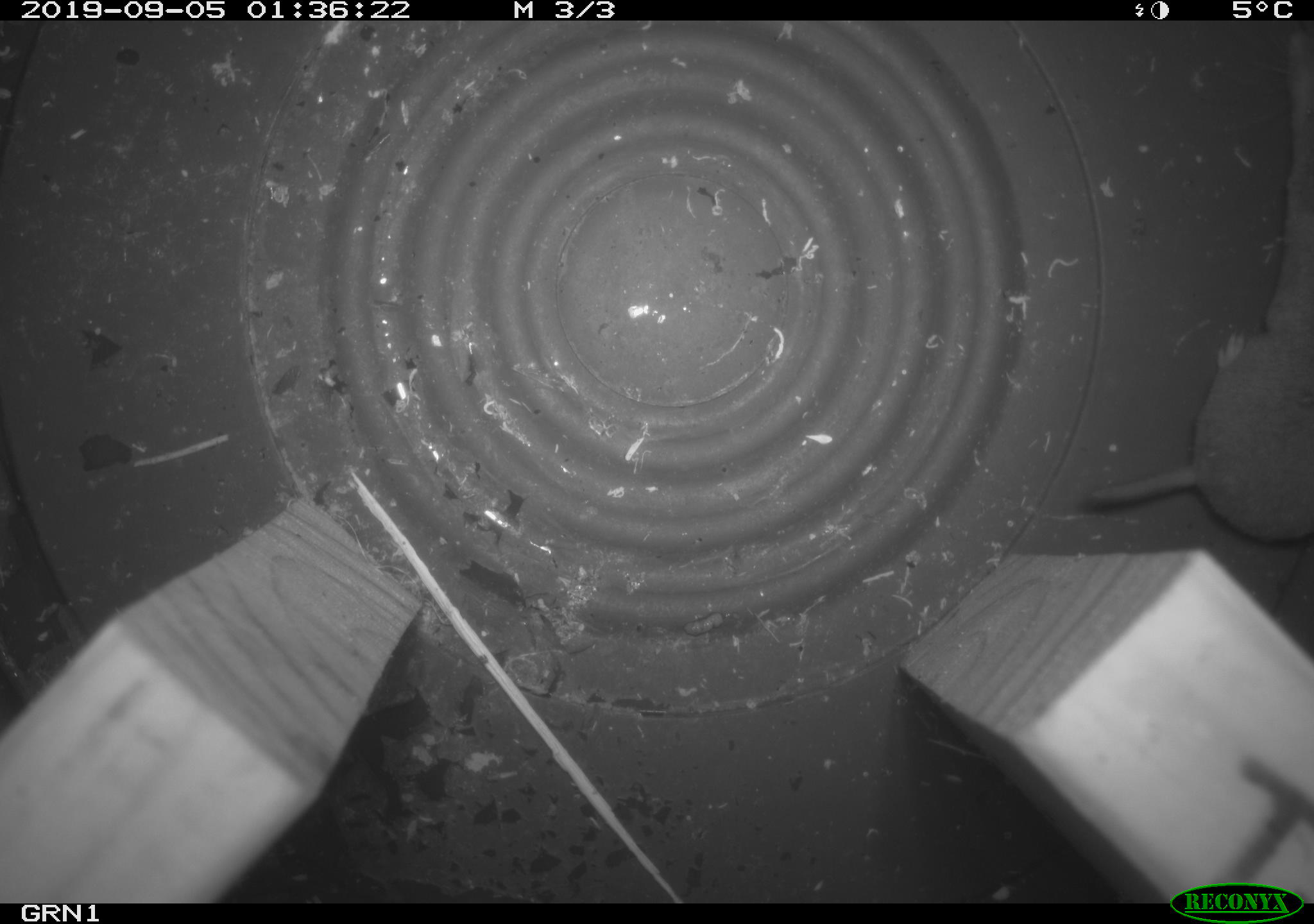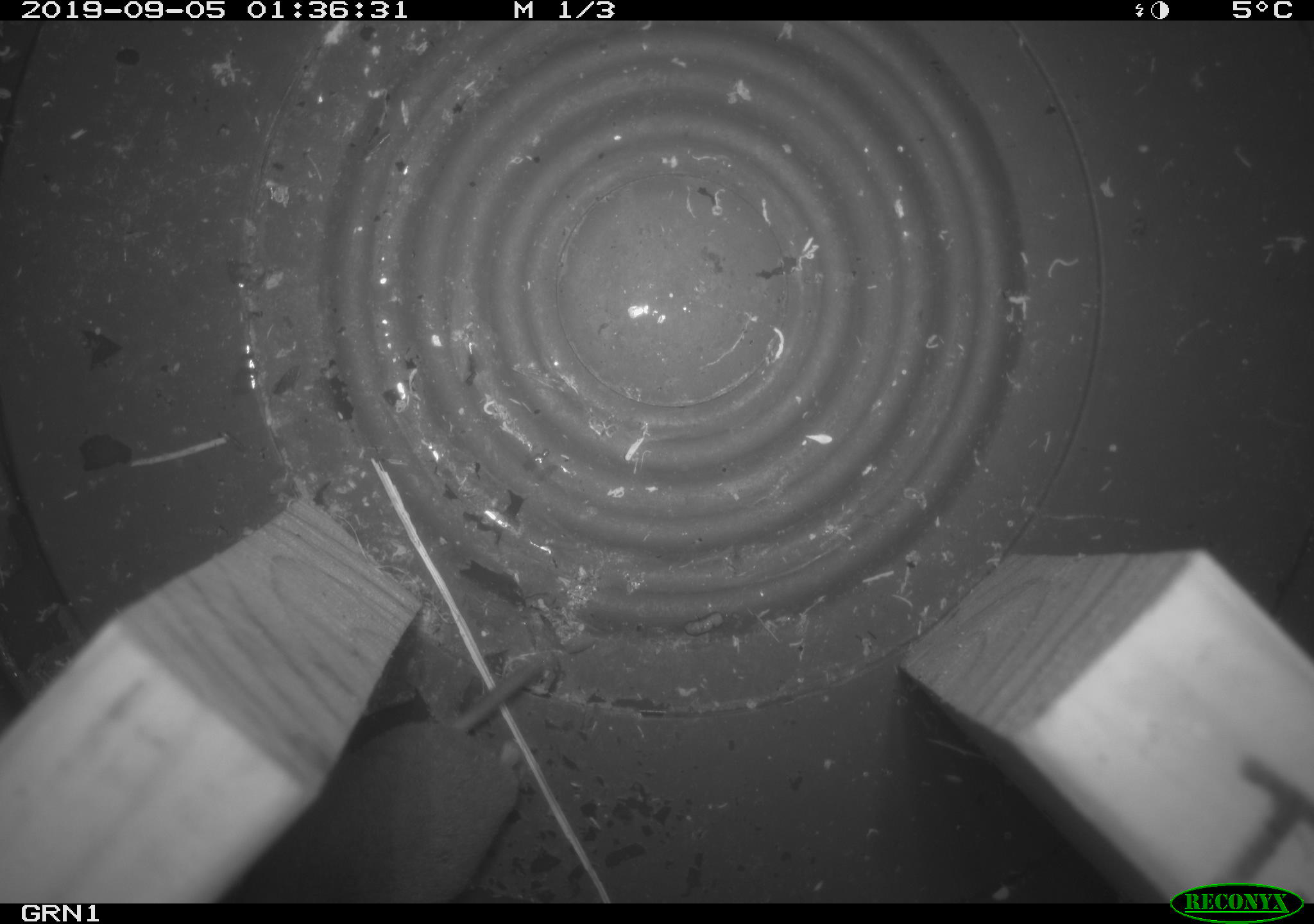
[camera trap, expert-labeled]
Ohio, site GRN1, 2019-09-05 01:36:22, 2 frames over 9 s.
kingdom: Animalia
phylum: Chordata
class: Mammalia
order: Eulipotyphla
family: Soricidae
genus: Blarina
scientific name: Blarina brevicauda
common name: northern short-tailed shrew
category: n. short-tailed shrew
N. short-tailed shrew (northern short-tailed shrew) (Blarina brevicauda).